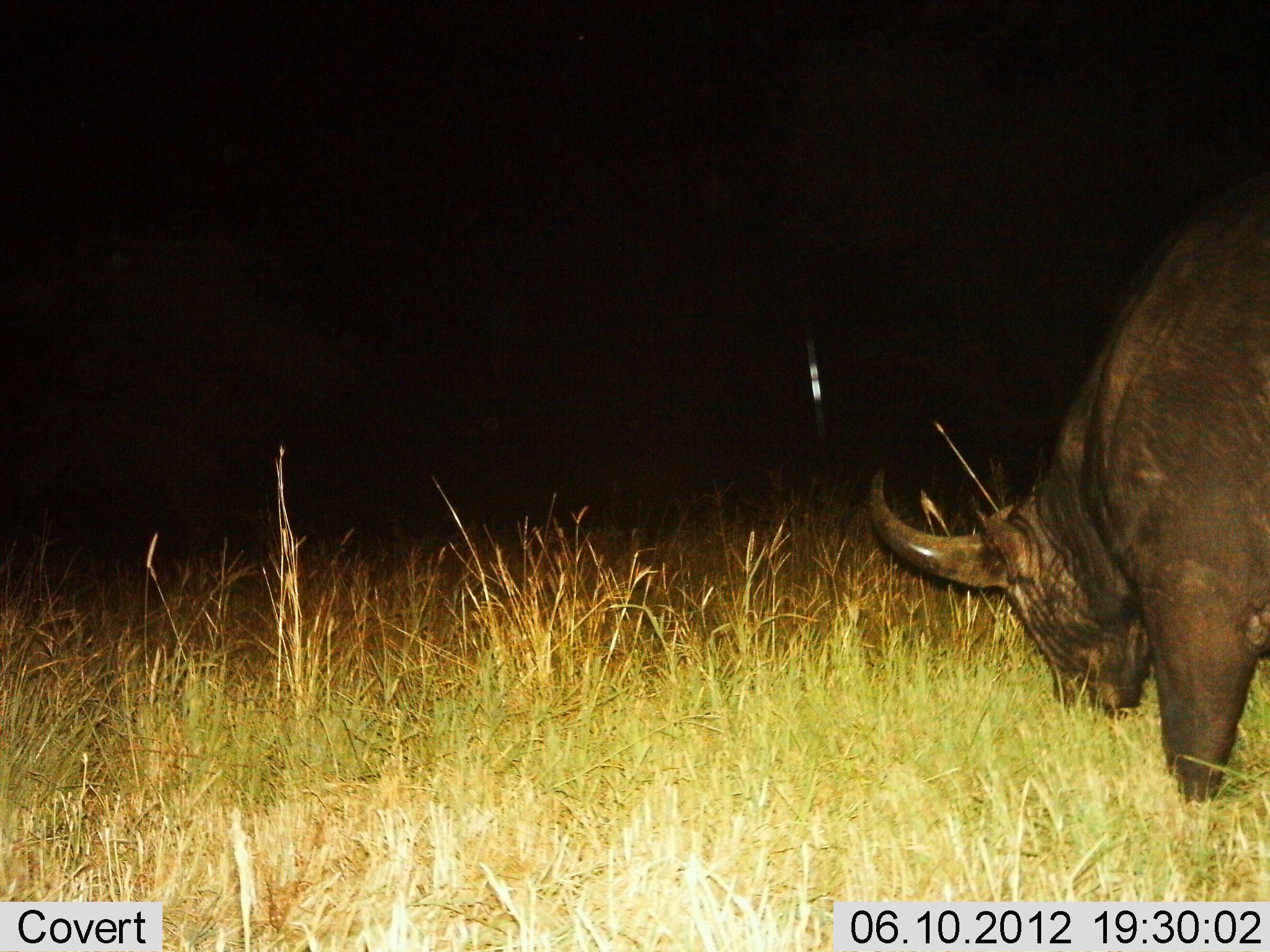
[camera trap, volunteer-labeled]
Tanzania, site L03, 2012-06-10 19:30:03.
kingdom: Animalia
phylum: Chordata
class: Mammalia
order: Artiodactyla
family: Bovidae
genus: Syncerus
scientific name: Syncerus caffer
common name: cape buffalo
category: buffalo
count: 1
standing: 10%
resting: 0%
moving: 0%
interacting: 0%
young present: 0%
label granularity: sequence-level